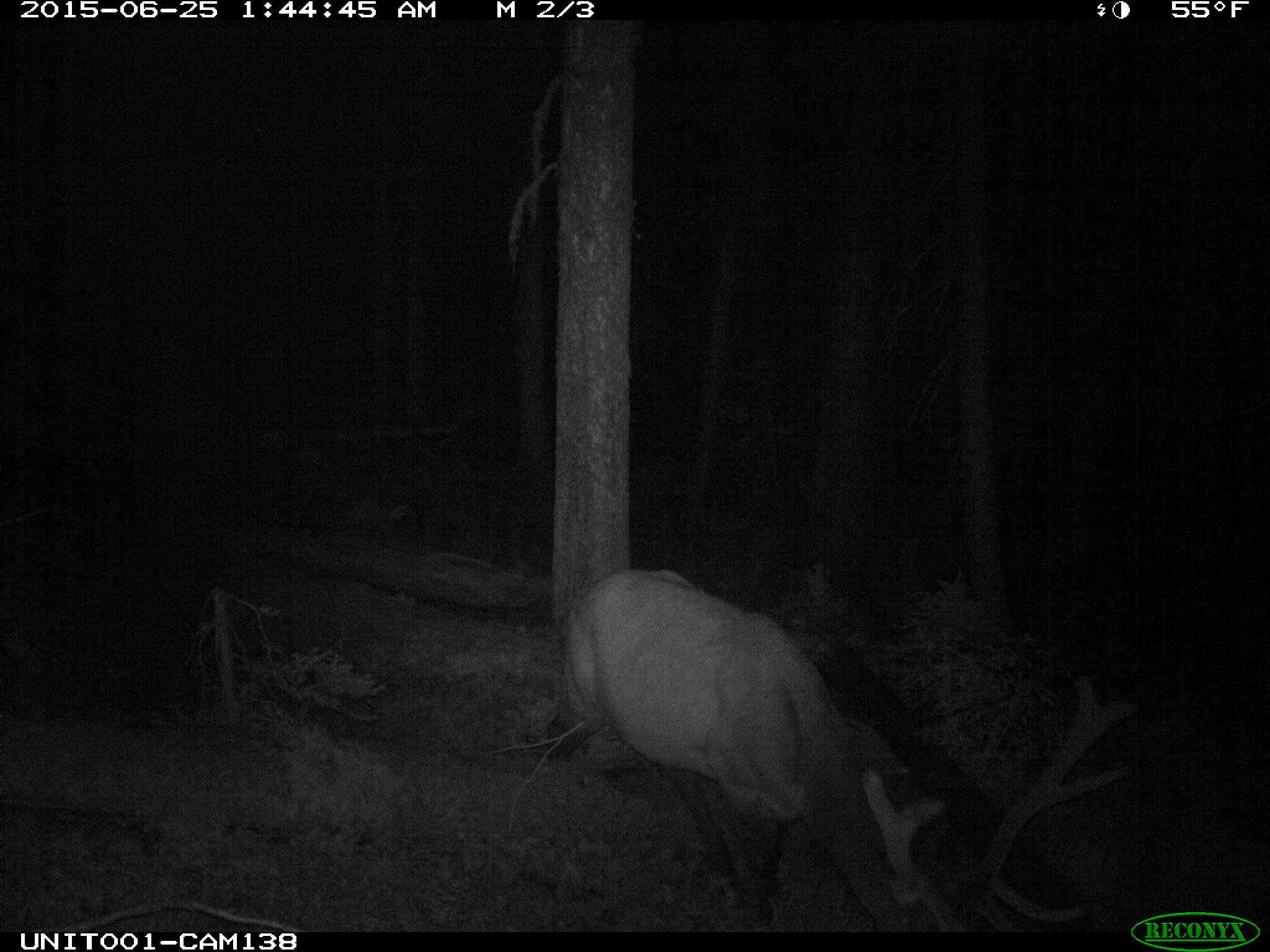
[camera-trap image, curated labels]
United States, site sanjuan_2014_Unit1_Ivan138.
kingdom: Animalia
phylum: Chordata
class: Mammalia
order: Artiodactyla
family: Cervidae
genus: Cervus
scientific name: Cervus elaphus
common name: red deer